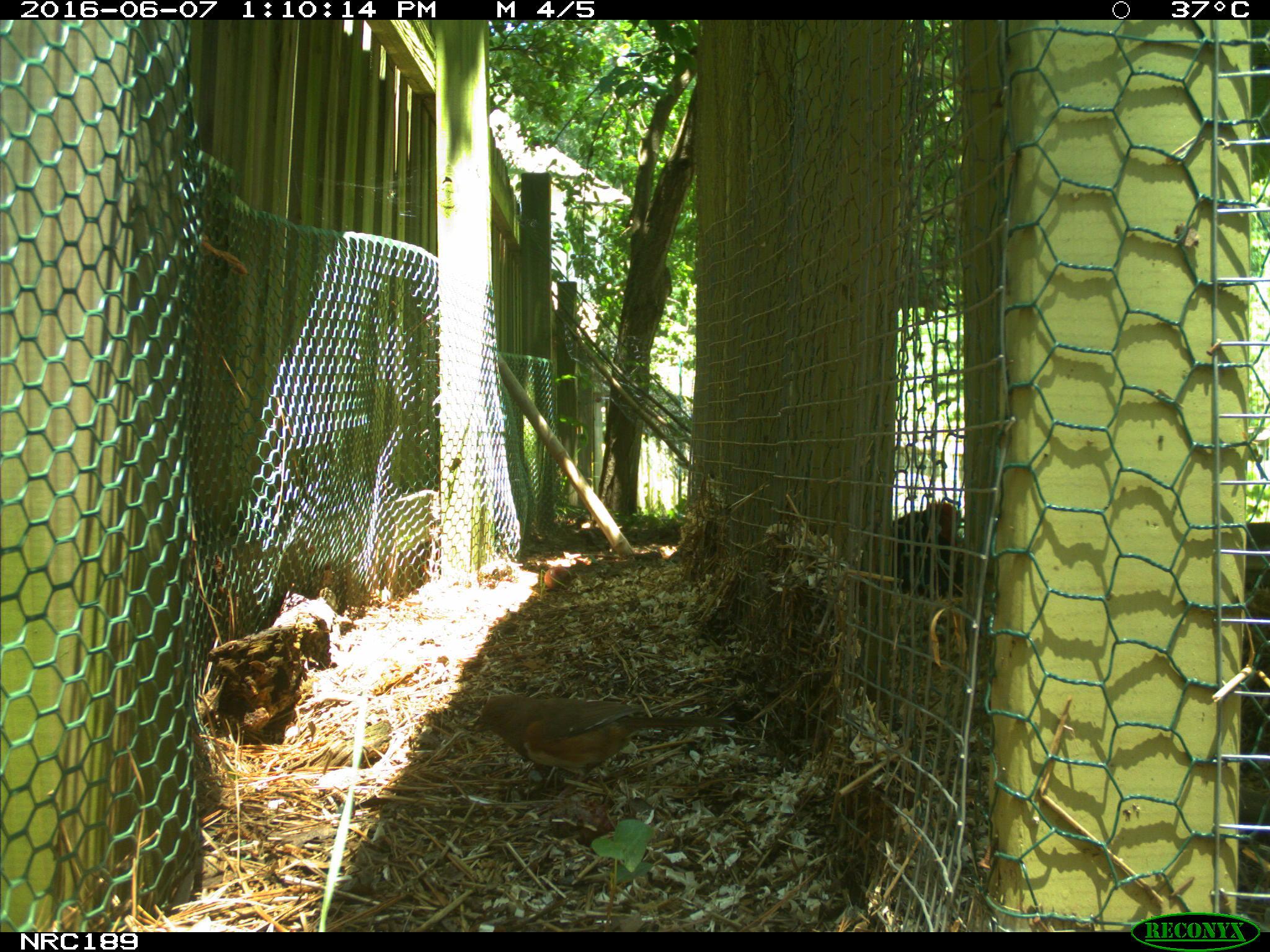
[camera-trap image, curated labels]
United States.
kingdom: Animalia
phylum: Chordata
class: Aves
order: Galliformes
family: Phasianidae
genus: Gallus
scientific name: Gallus gallus domesticus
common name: domestic chicken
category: Chicken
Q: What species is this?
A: Chicken (domestic chicken) (Gallus gallus domesticus).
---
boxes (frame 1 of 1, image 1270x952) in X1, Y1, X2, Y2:
Chicken: 461, 679, 712, 788